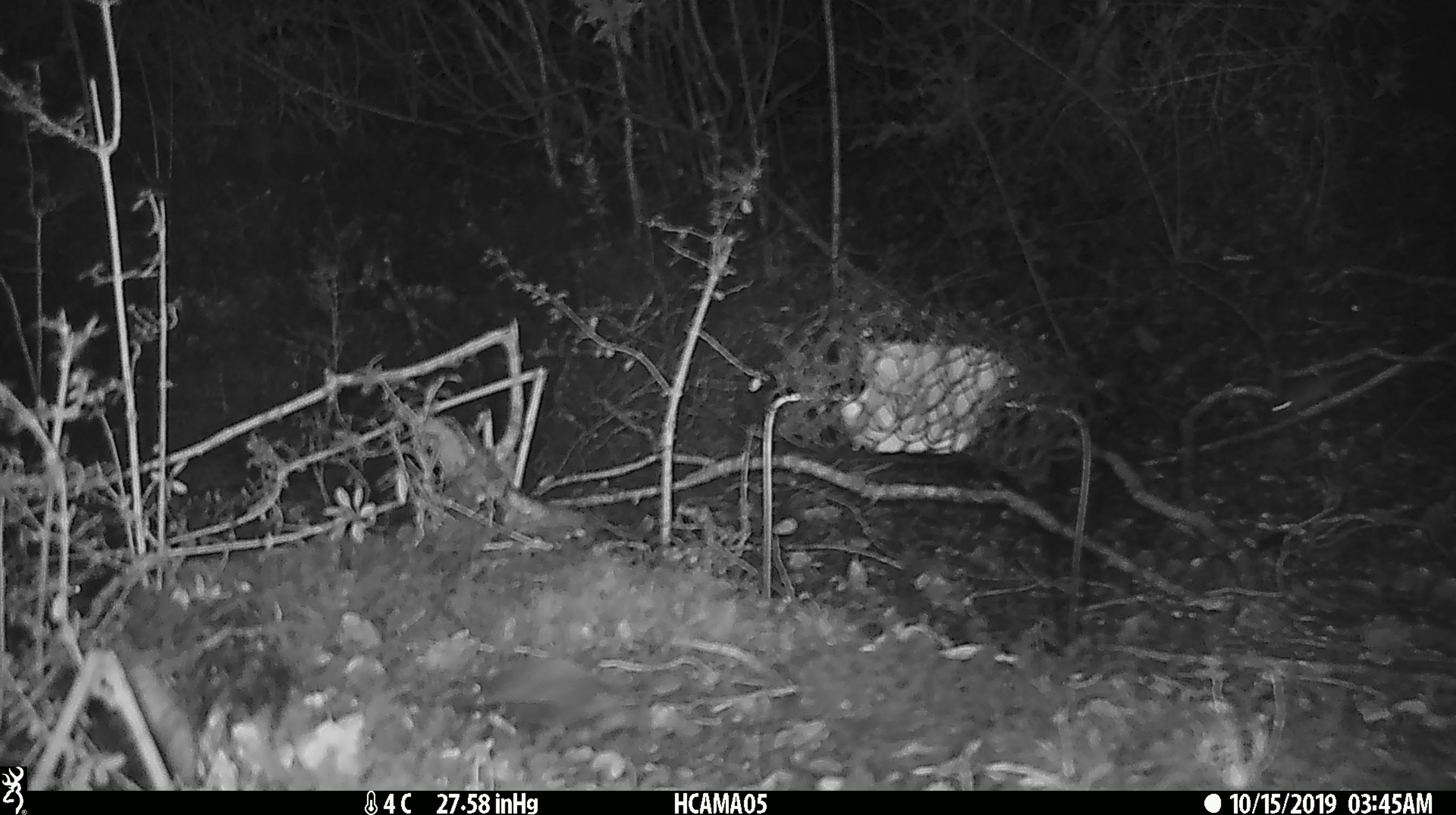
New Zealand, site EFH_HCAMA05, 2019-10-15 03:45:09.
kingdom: Animalia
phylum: Chordata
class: Mammalia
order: Rodentia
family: Muridae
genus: Mus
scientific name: Mus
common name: mouse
Mouse (Mus).